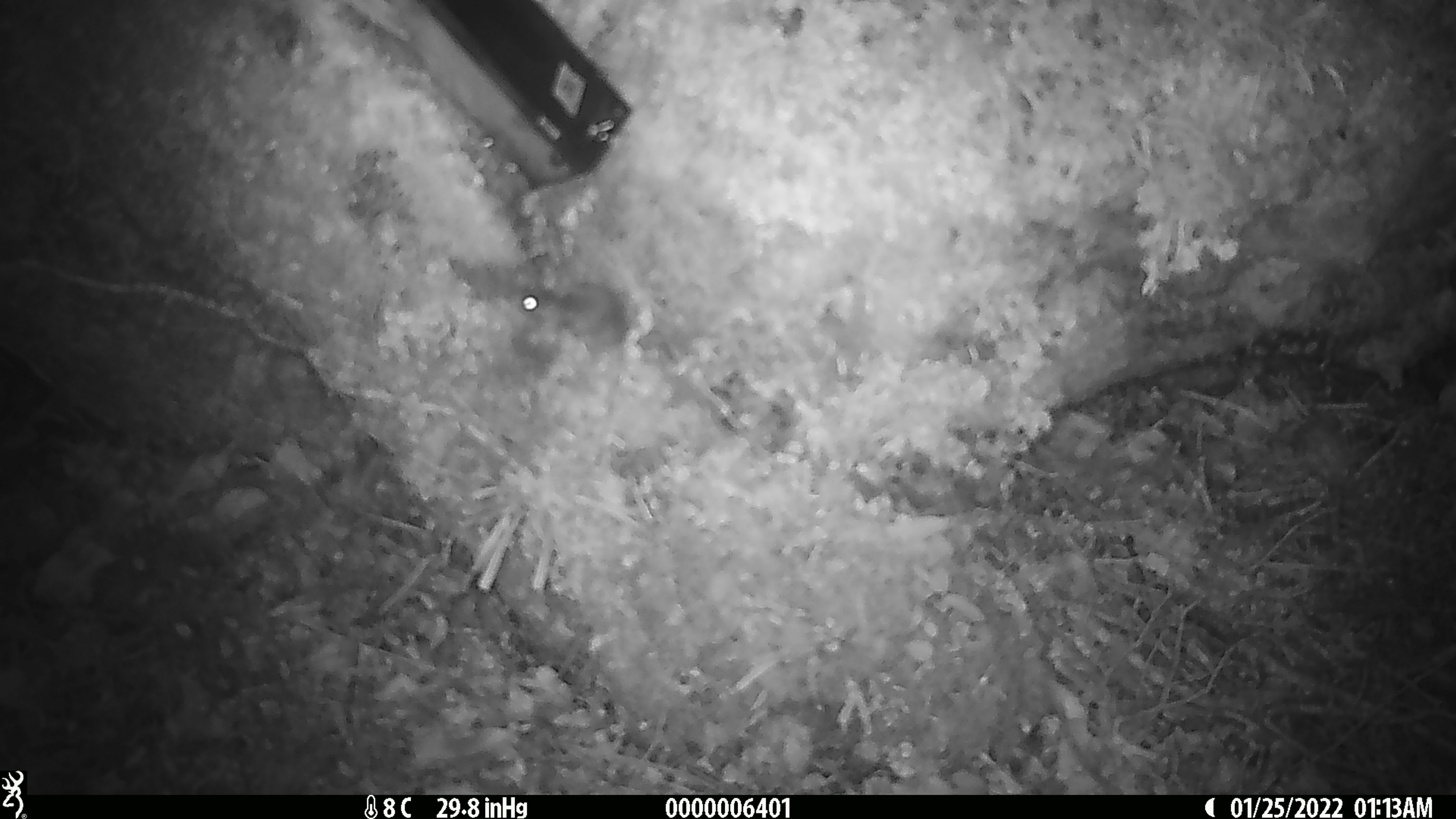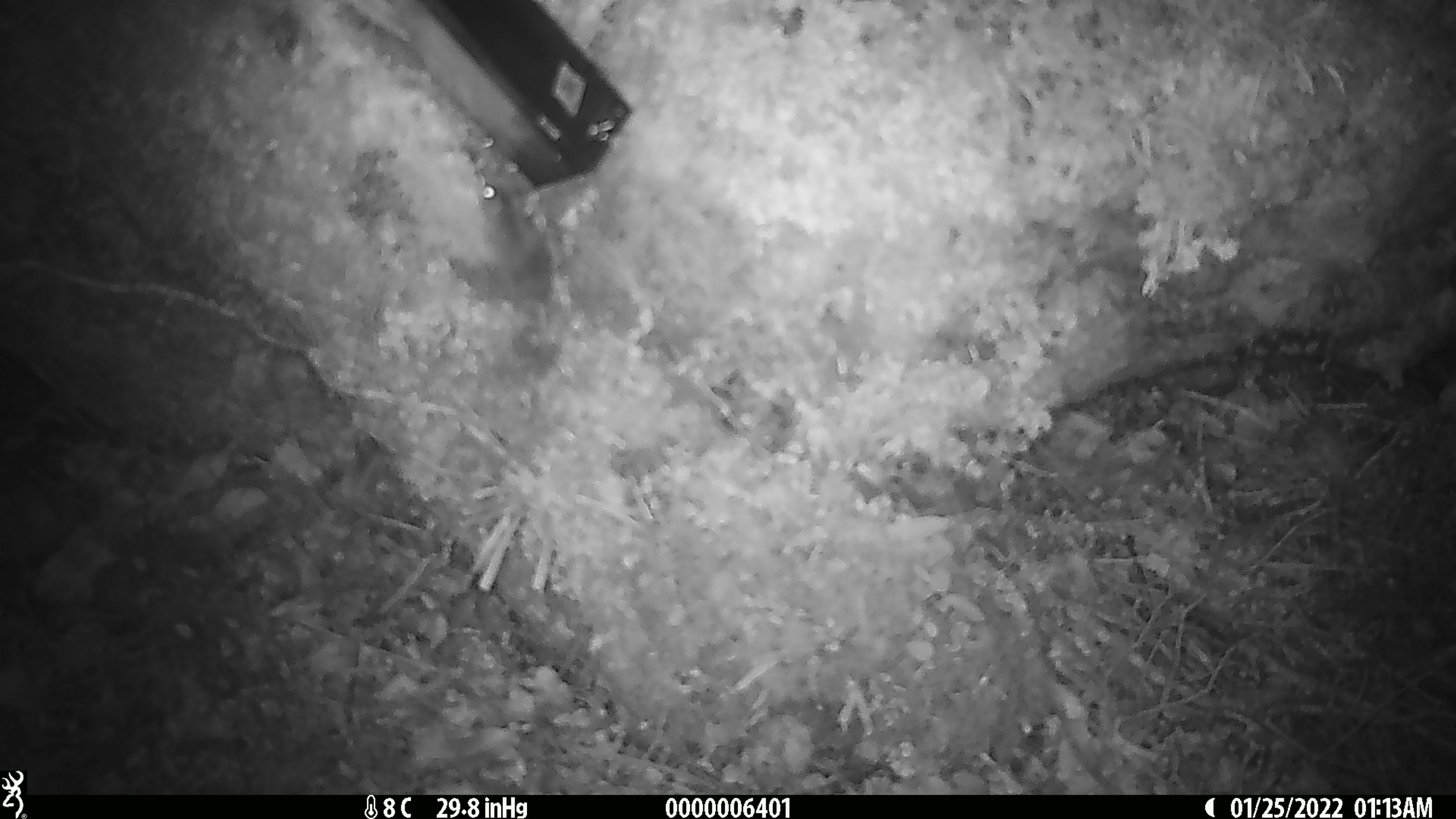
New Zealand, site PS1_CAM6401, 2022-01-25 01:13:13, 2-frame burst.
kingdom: Animalia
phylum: Chordata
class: Mammalia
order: Rodentia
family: Muridae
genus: Mus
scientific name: Mus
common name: mouse